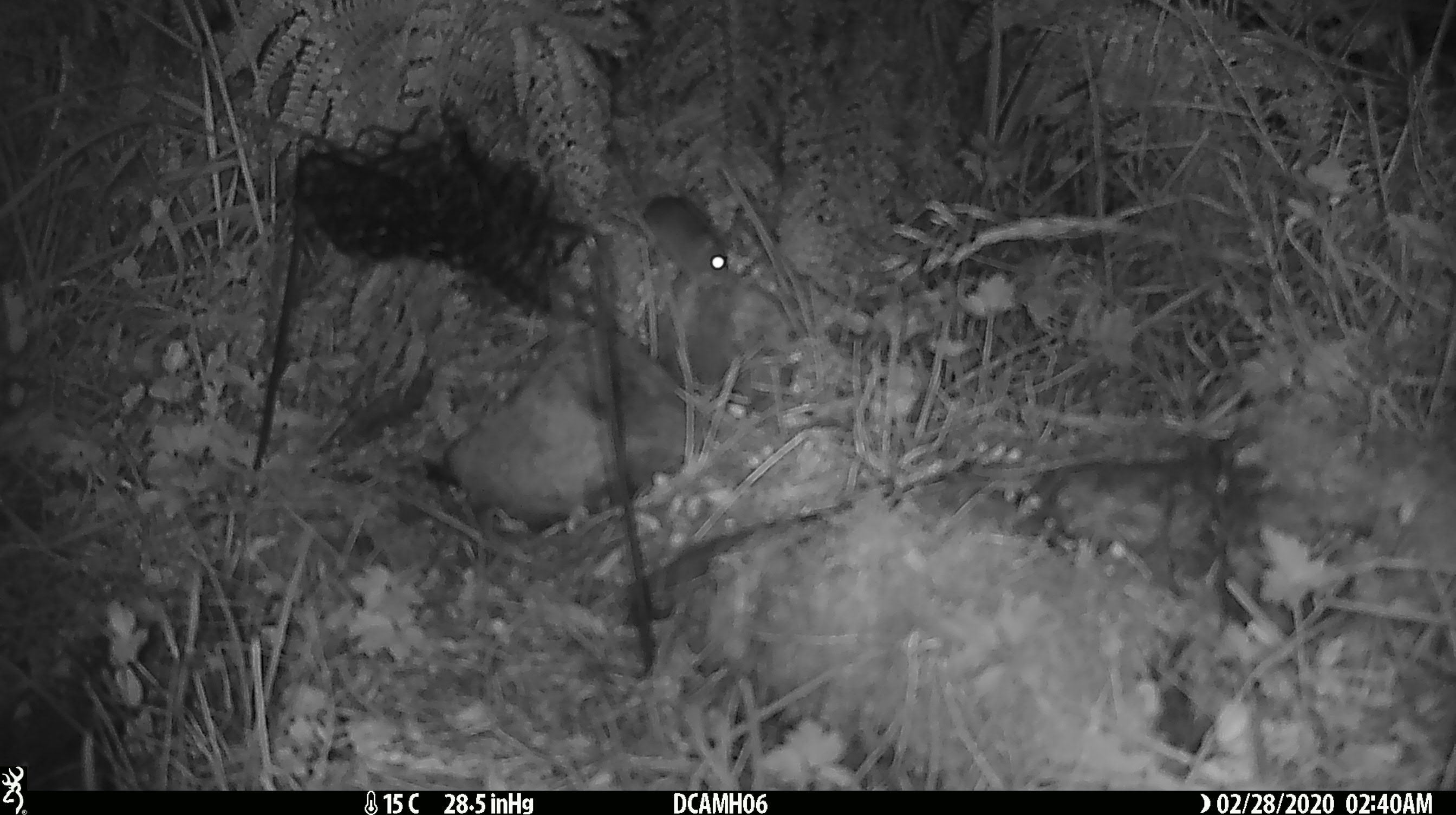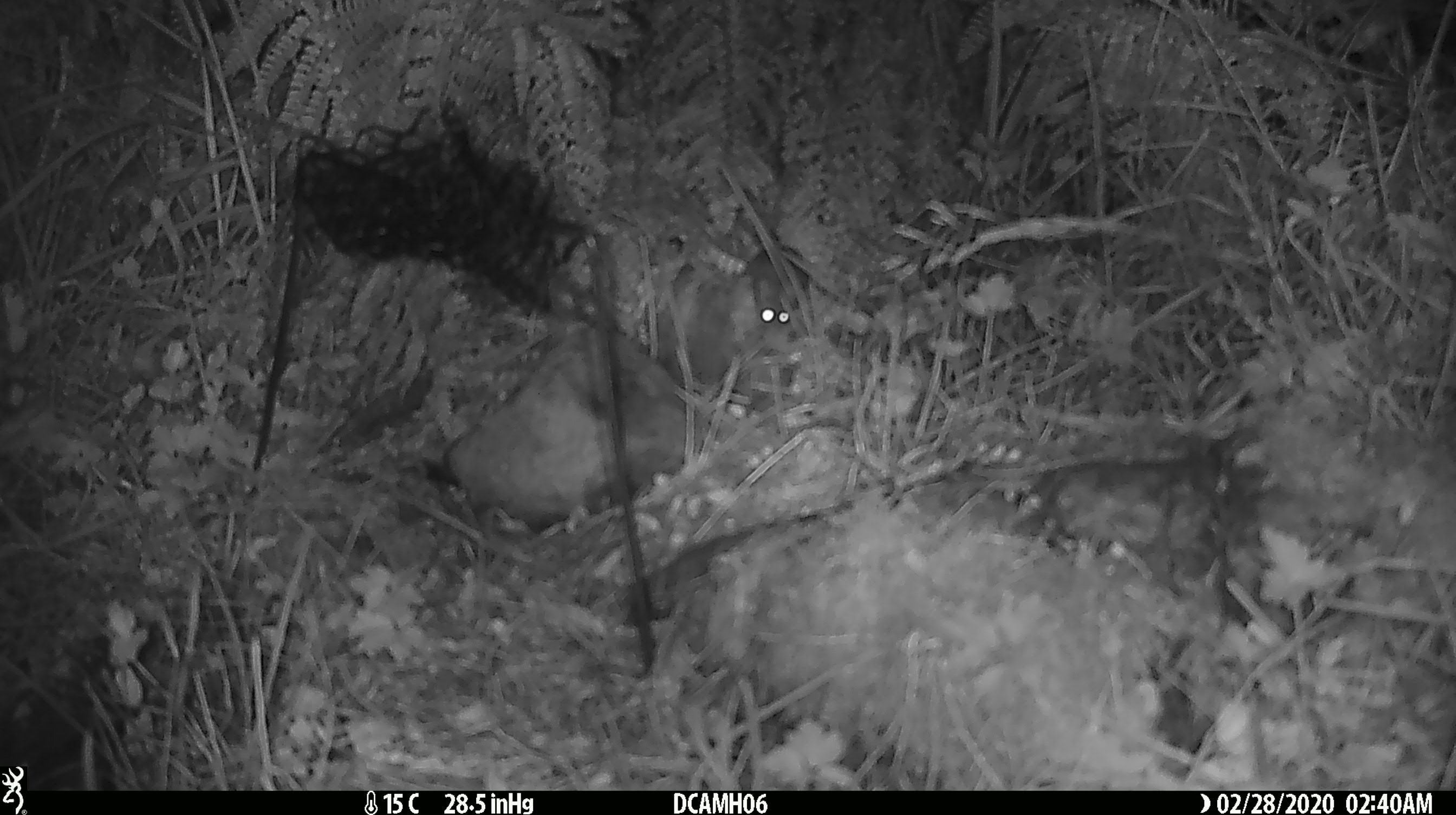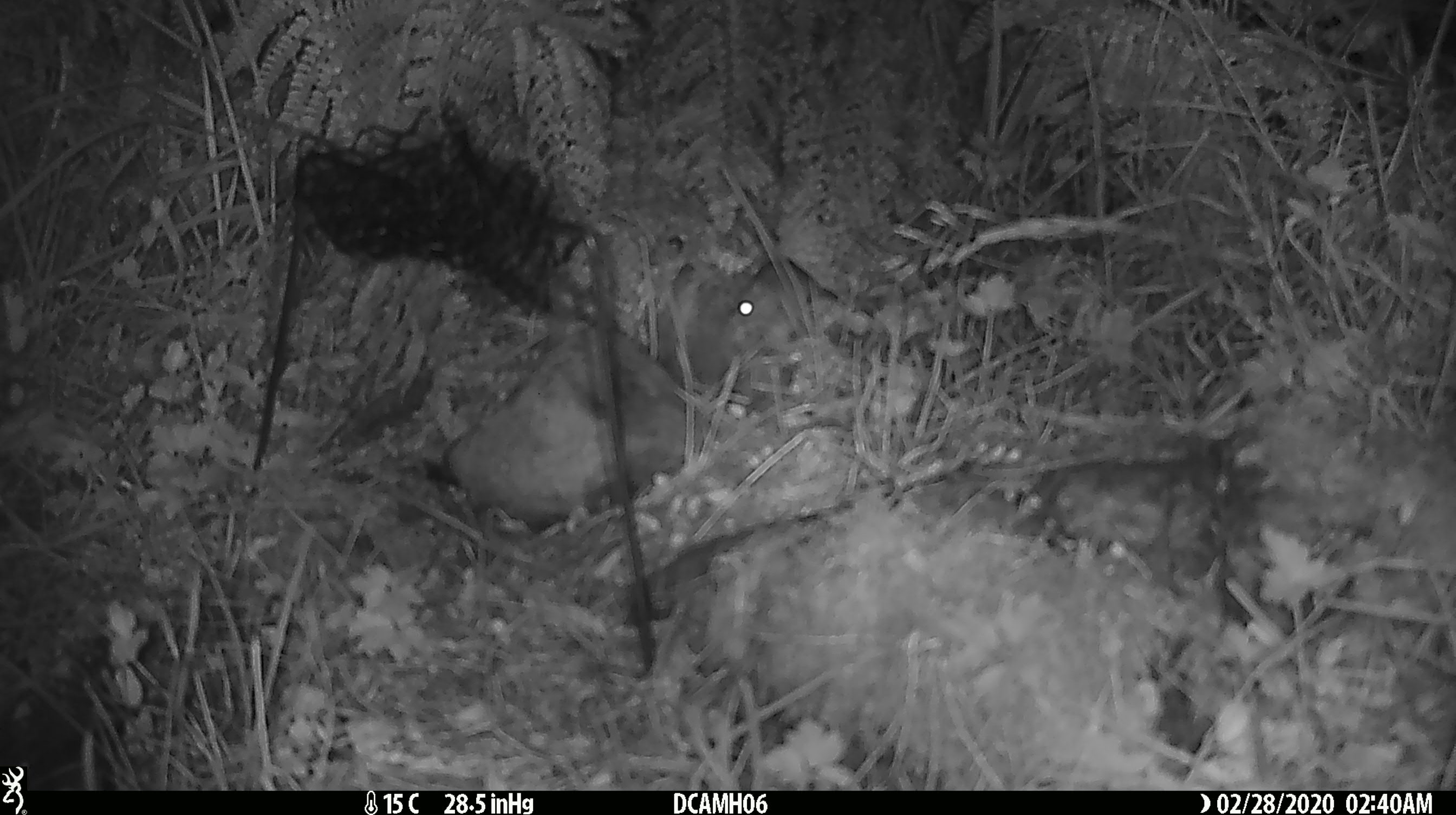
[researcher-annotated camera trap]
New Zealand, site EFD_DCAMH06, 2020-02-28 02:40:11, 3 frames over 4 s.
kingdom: Animalia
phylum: Chordata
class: Mammalia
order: Rodentia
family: Muridae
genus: Mus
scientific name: Mus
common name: mouse